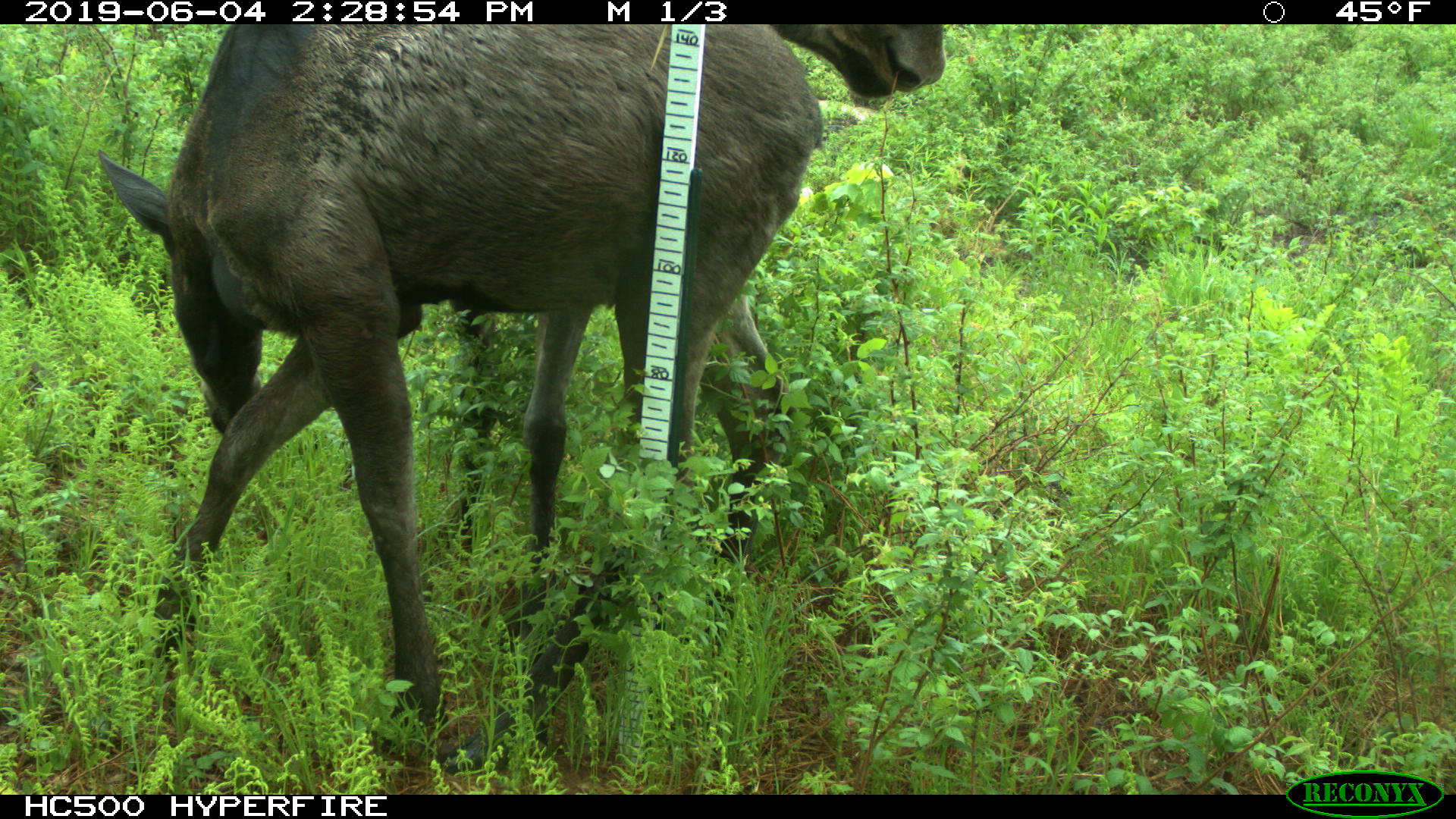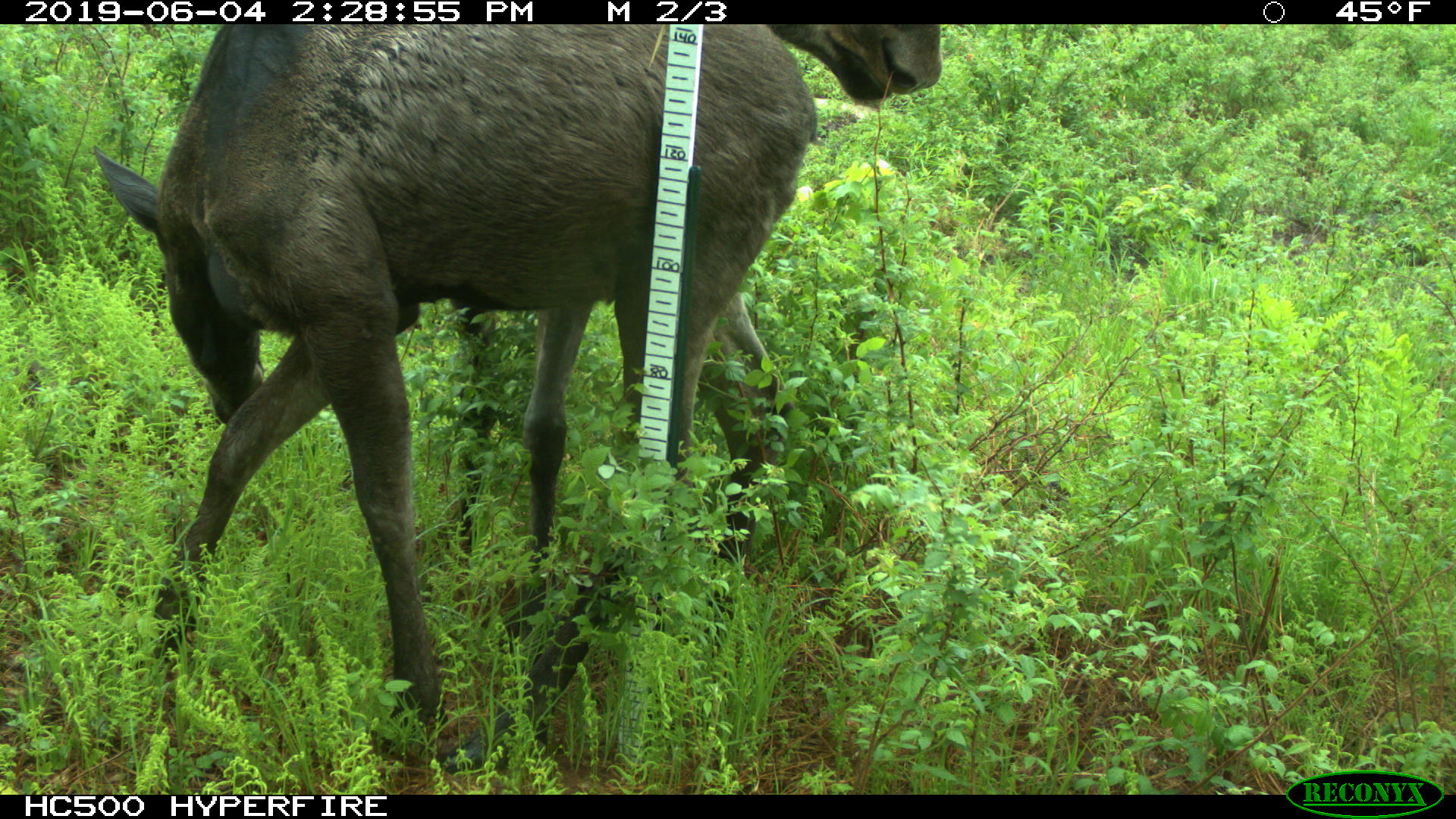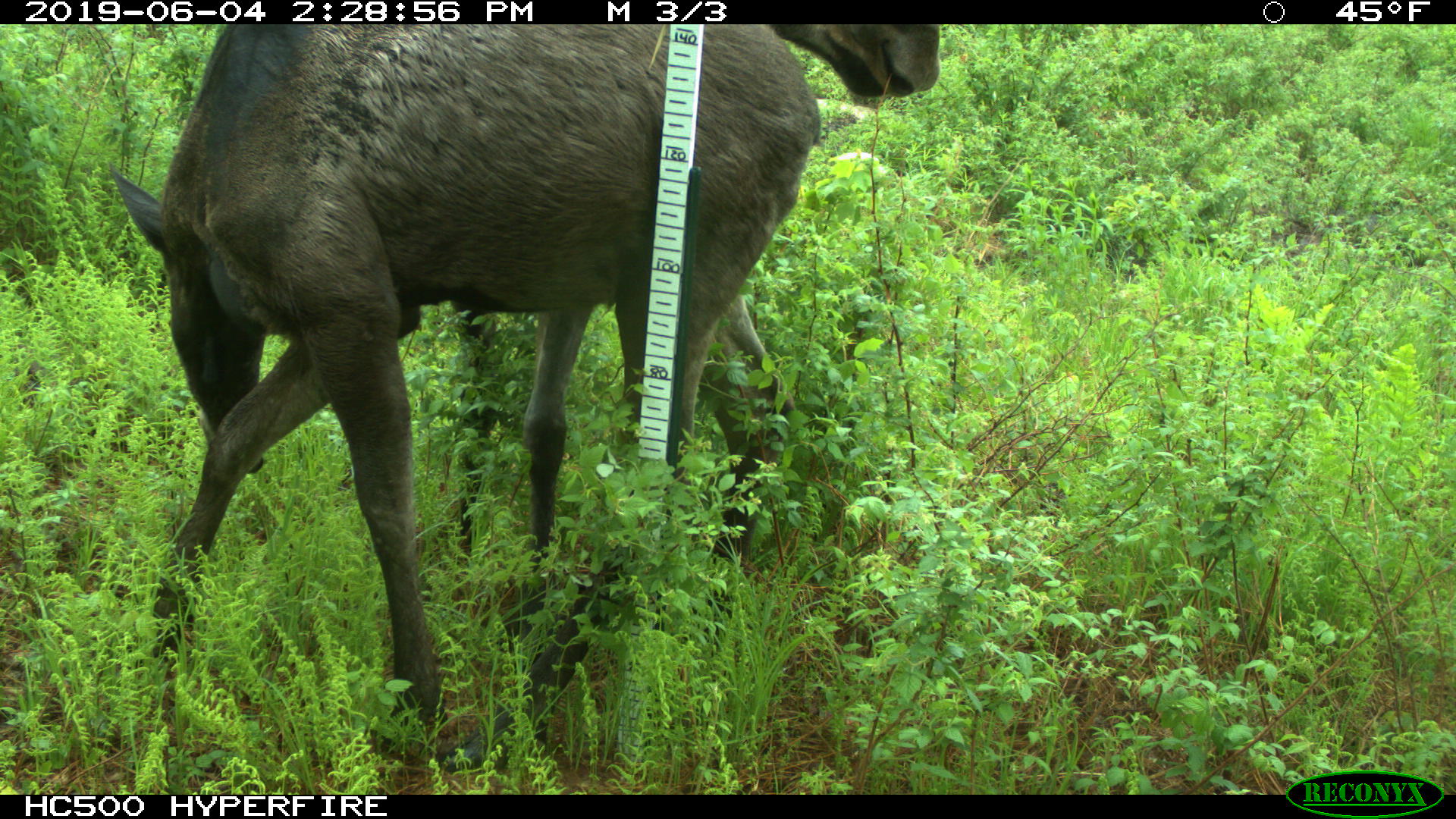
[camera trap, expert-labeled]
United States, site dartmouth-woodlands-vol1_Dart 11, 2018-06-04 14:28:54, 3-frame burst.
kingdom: Animalia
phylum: Chordata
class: Mammalia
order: Artiodactyla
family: Cervidae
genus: Alces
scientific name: Alces alces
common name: moose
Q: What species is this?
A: Moose (Alces alces).